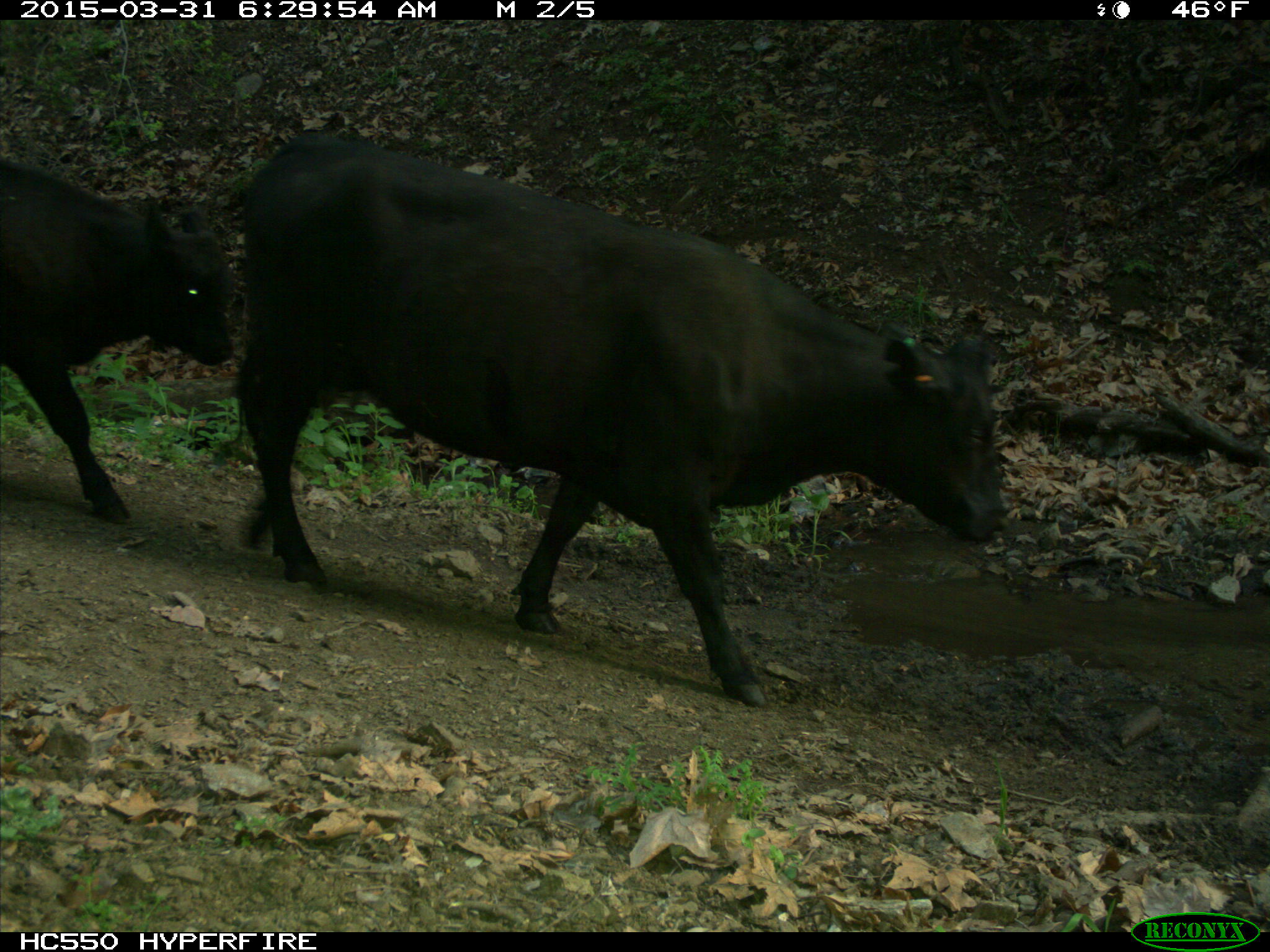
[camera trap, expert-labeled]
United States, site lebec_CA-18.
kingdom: Animalia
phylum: Chordata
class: Mammalia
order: Artiodactyla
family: Bovidae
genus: Bos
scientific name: Bos taurus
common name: domestic cow